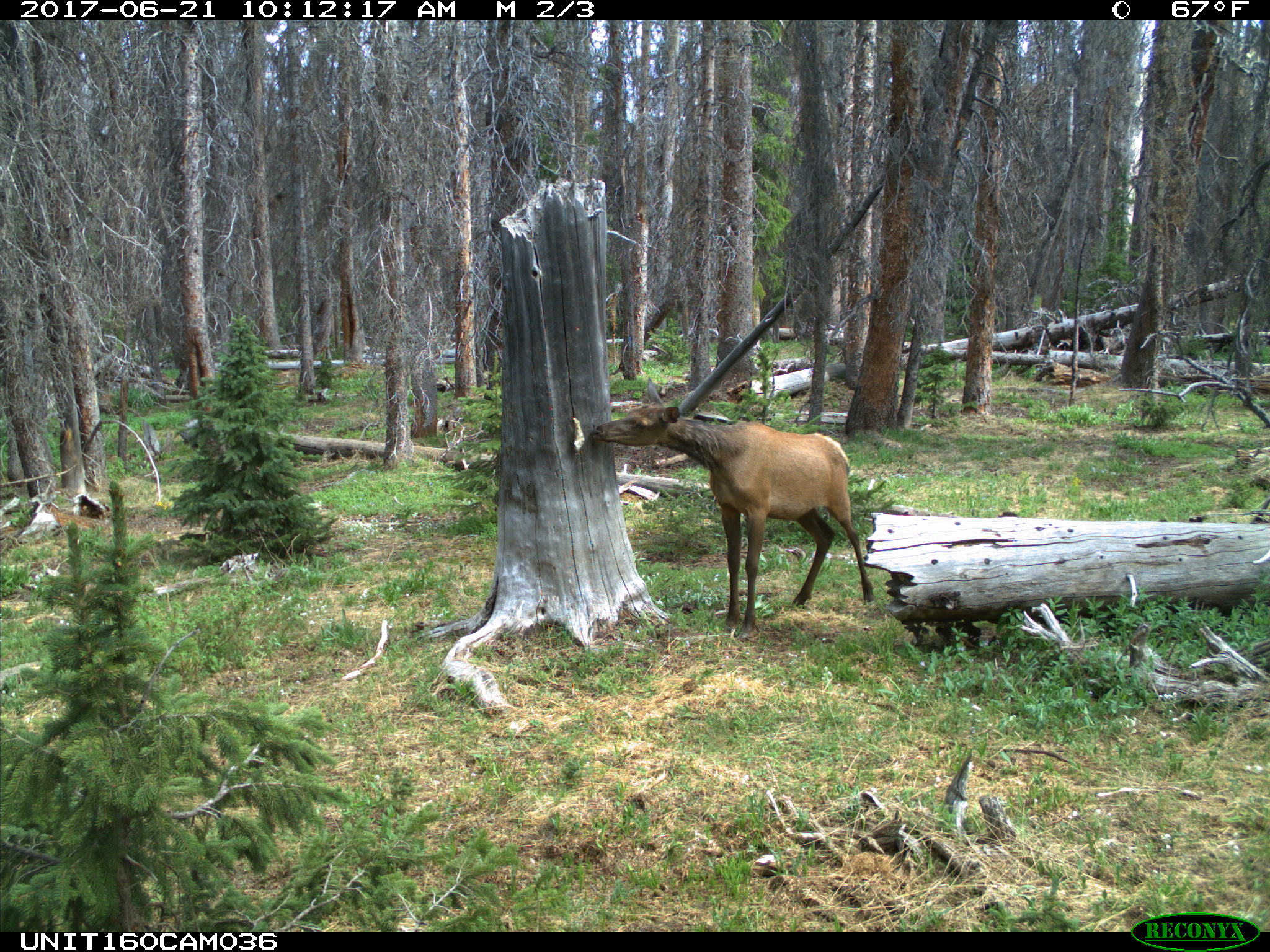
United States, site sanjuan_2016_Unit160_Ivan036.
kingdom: Animalia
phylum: Chordata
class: Mammalia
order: Artiodactyla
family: Cervidae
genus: Cervus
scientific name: Cervus elaphus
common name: red deer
Cervus elaphus (red deer).